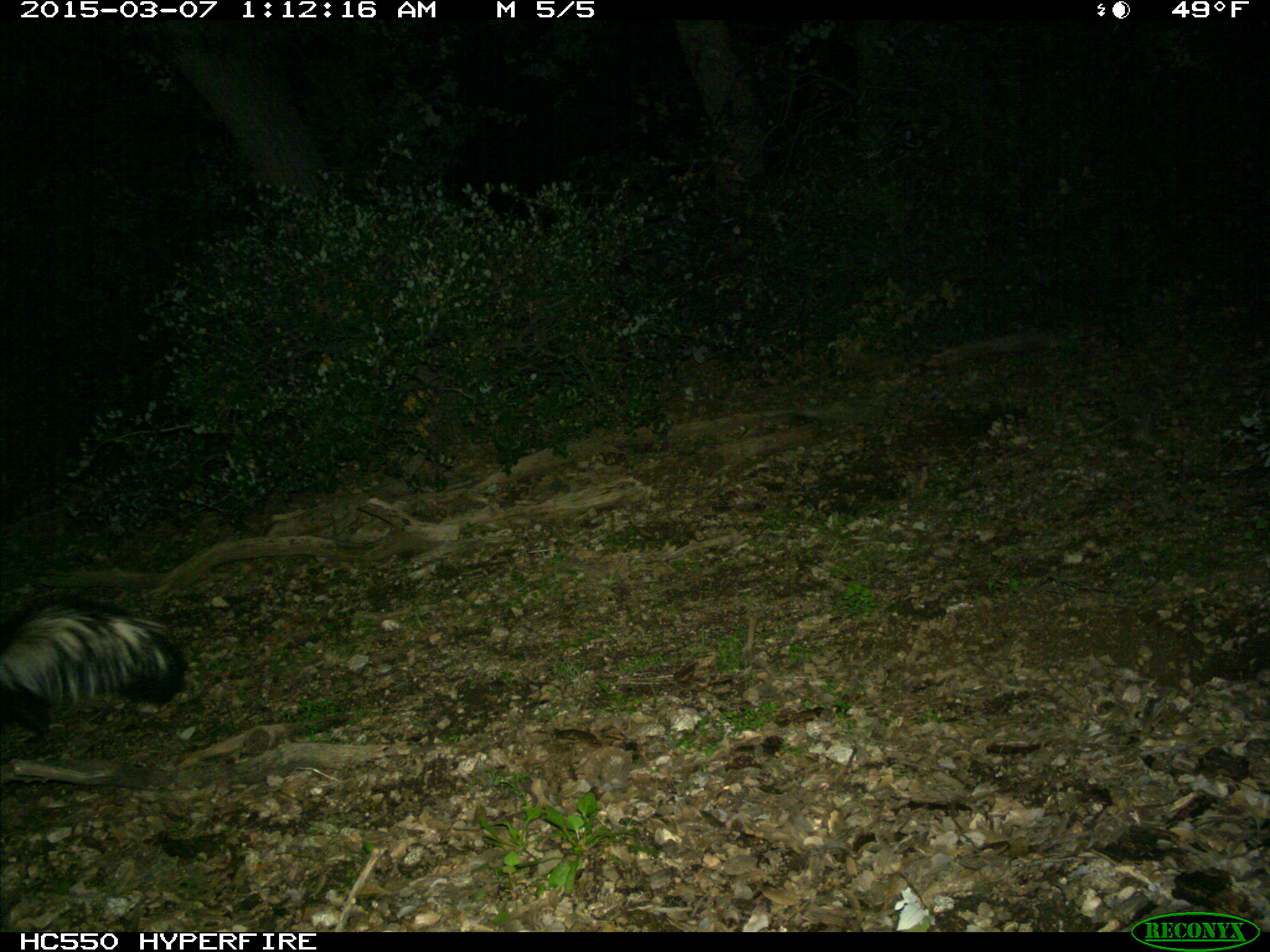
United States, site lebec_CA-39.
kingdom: Animalia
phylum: Chordata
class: Mammalia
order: Carnivora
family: Mephitidae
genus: Mephitis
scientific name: Mephitis mephitis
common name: striped skunk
Mephitis mephitis (striped skunk).